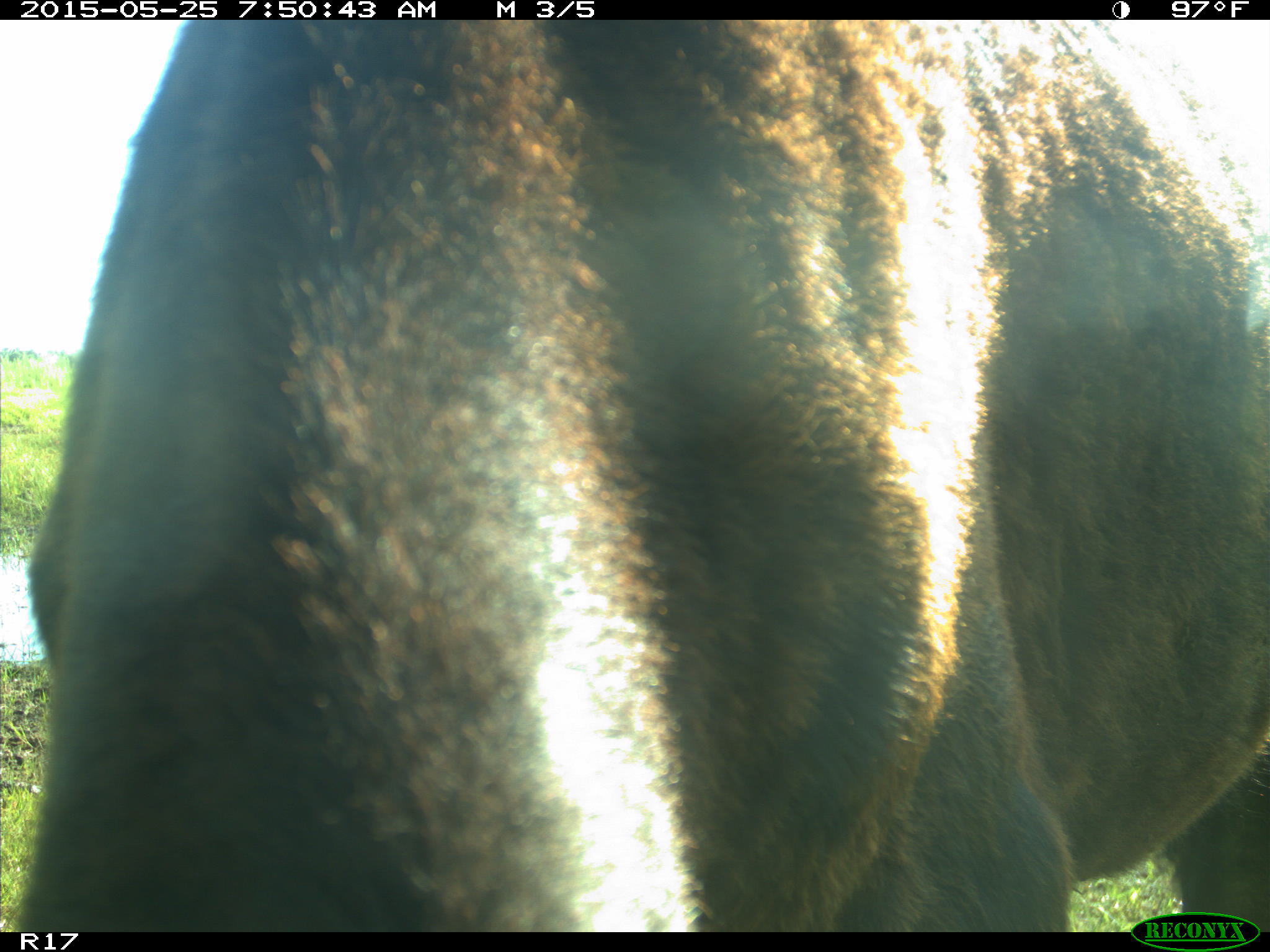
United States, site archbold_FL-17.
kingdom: Animalia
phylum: Chordata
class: Mammalia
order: Artiodactyla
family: Bovidae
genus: Bos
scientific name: Bos taurus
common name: domestic cow